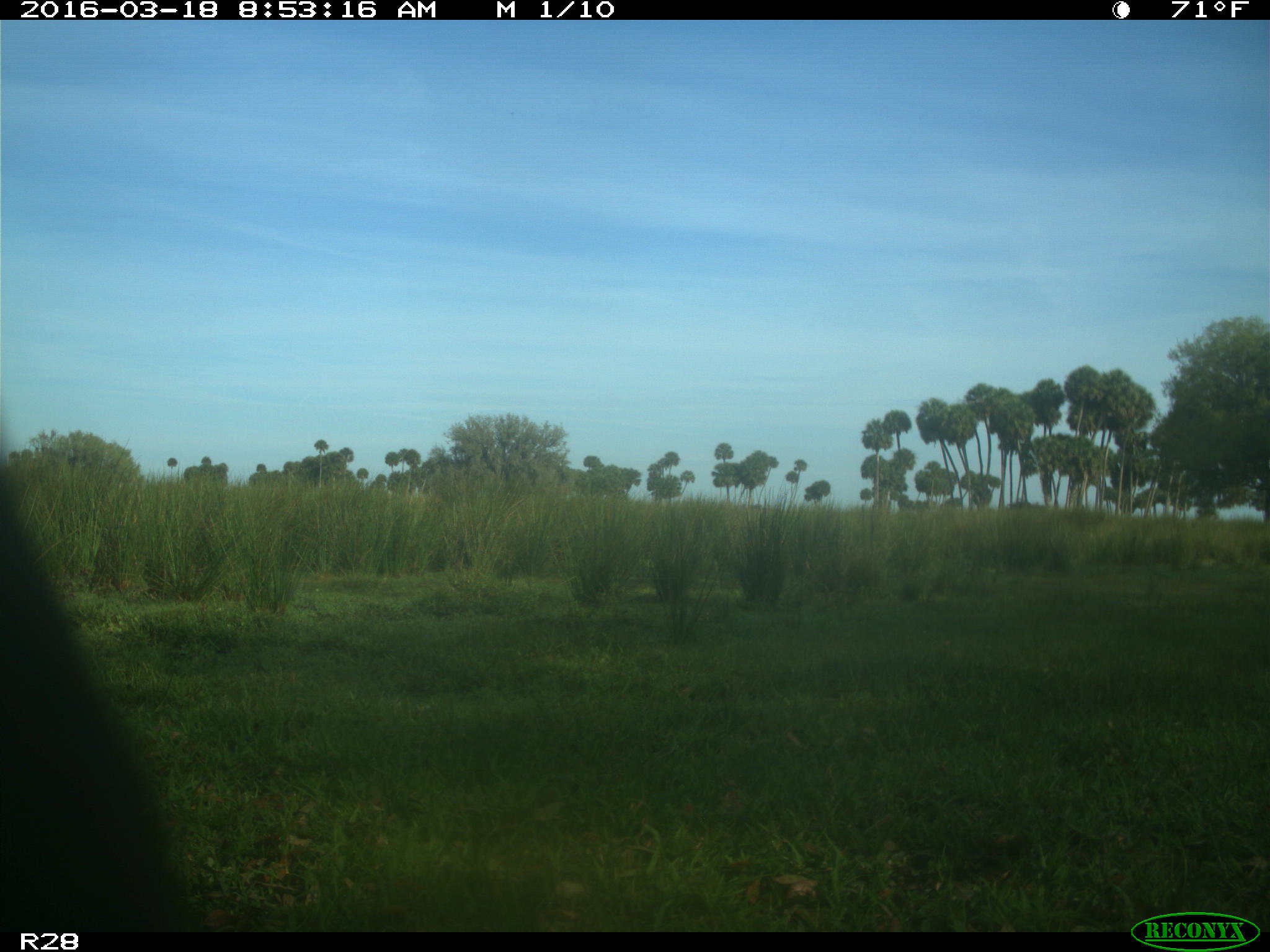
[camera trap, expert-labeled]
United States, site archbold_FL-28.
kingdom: Animalia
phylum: Chordata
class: Mammalia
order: Artiodactyla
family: Bovidae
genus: Bos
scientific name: Bos taurus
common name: domestic cow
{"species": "Bos taurus (domestic cow)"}